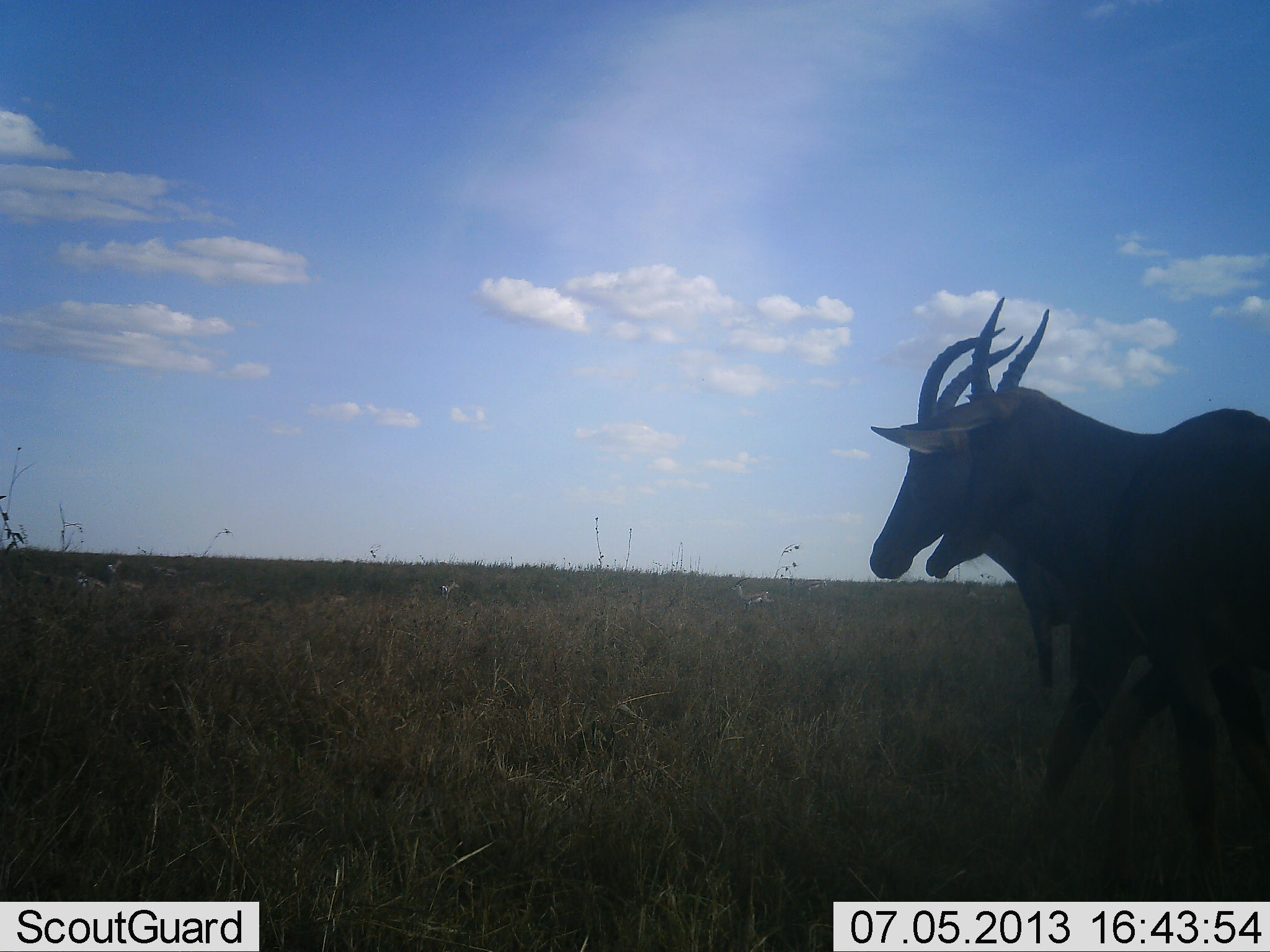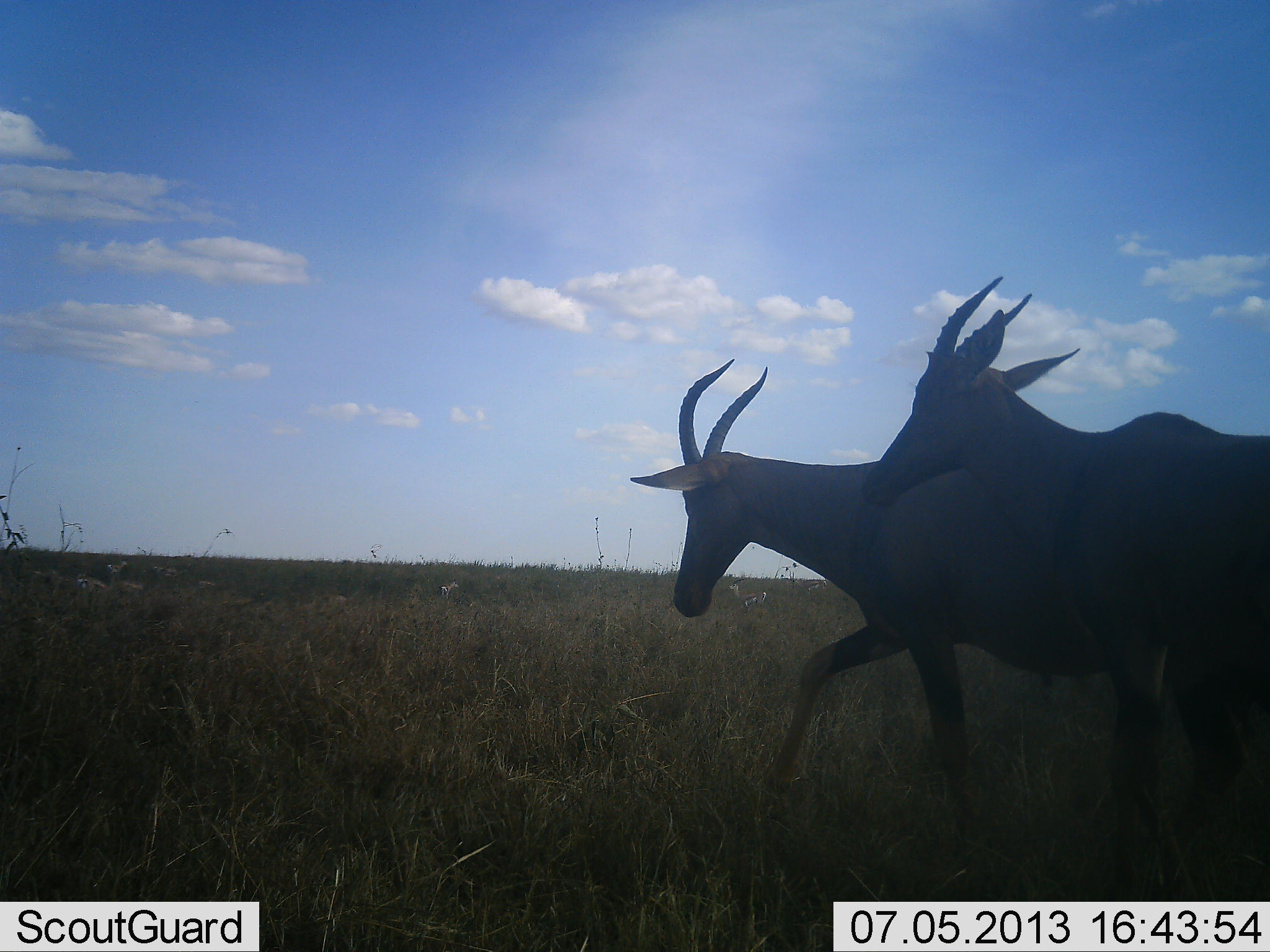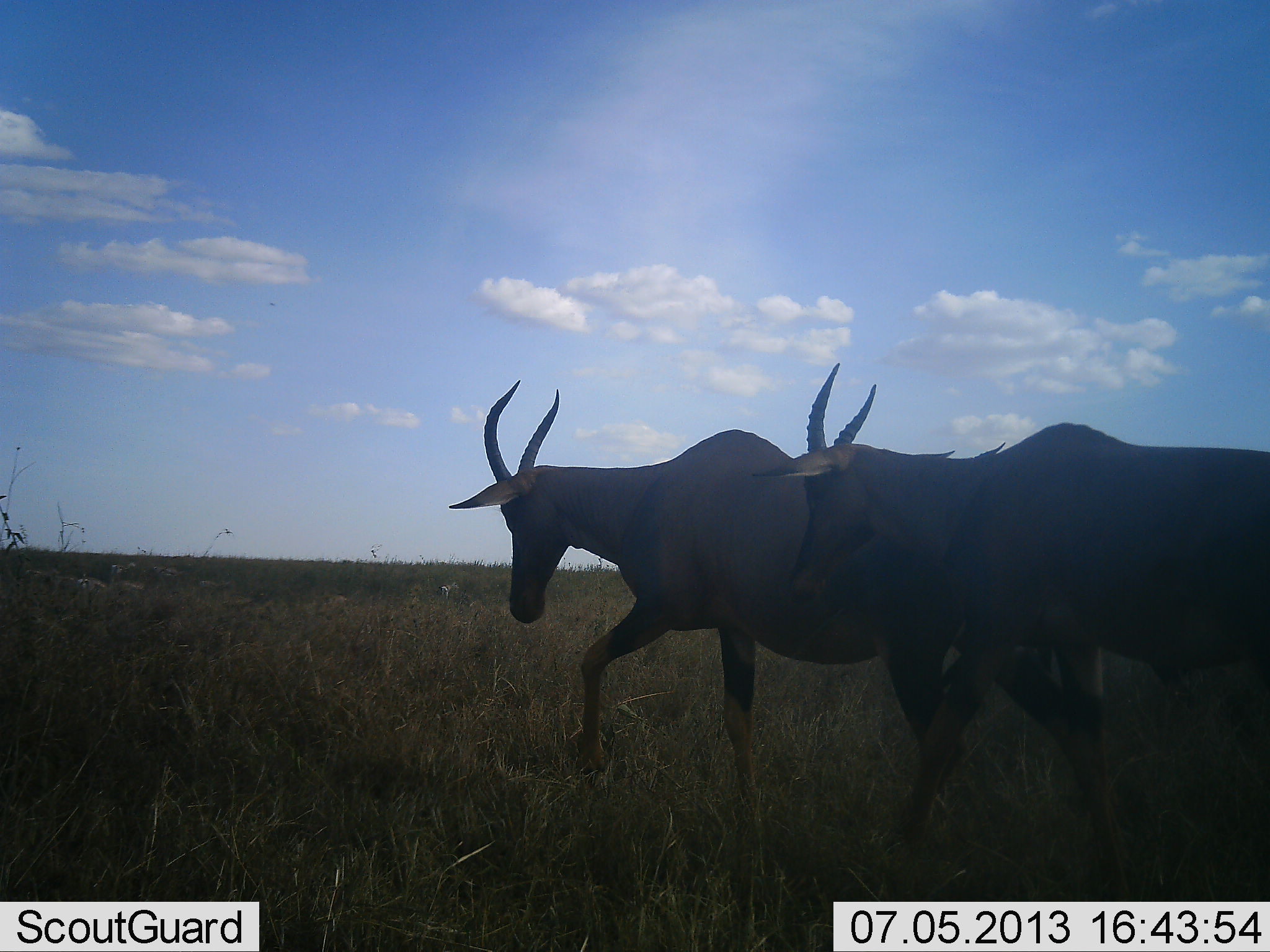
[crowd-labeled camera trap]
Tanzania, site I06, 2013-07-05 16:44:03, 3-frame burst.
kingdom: Animalia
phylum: Chordata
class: Mammalia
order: Artiodactyla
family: Bovidae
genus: Damaliscus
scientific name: Damaliscus lunatus jimela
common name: topi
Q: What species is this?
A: Topi (Damaliscus lunatus jimela).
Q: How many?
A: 2.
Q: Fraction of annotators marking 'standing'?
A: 0%.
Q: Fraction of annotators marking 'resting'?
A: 0%.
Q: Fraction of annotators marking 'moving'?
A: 100%.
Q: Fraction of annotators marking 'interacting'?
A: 11%.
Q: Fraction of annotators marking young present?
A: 0%.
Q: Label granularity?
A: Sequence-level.